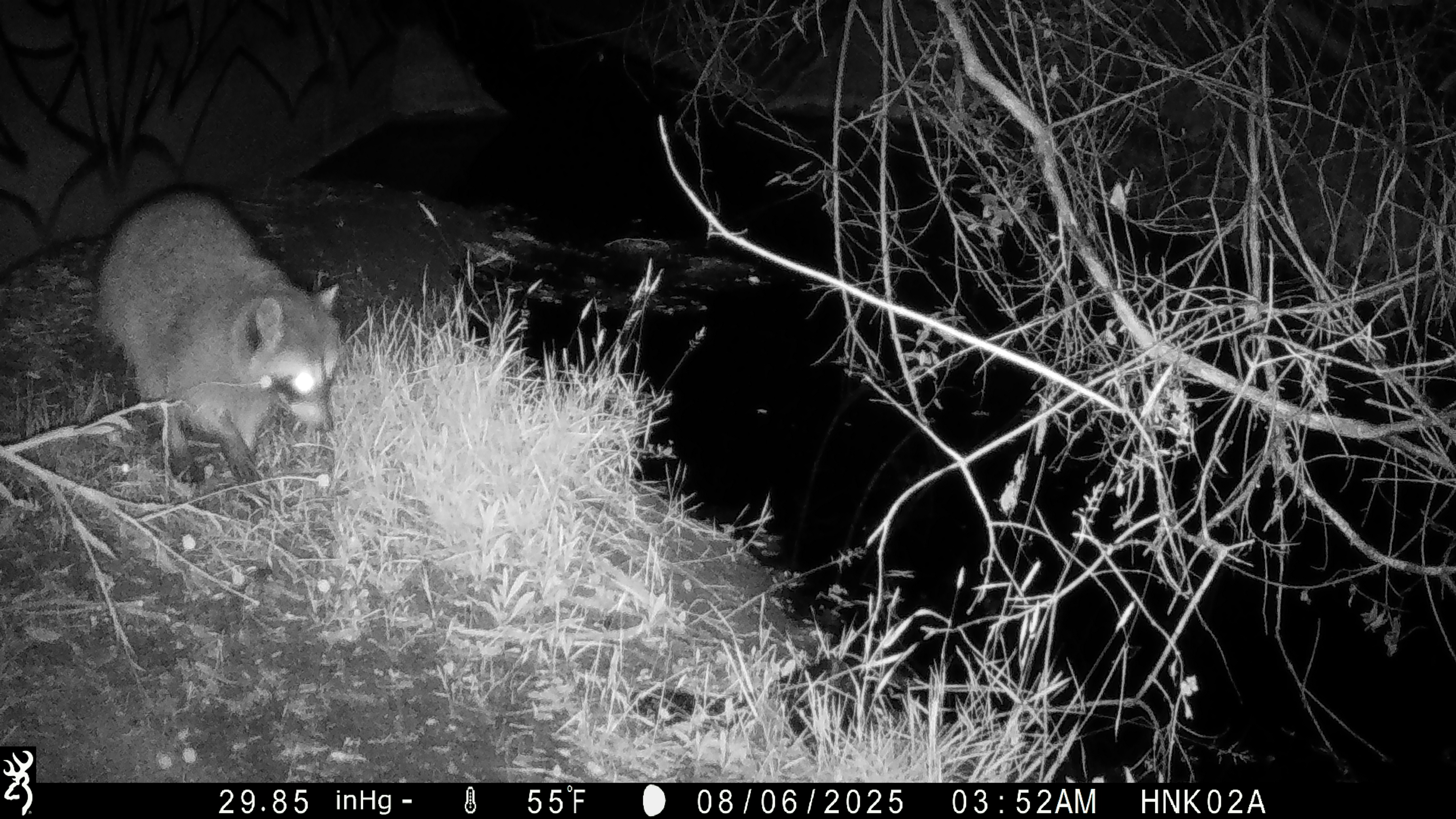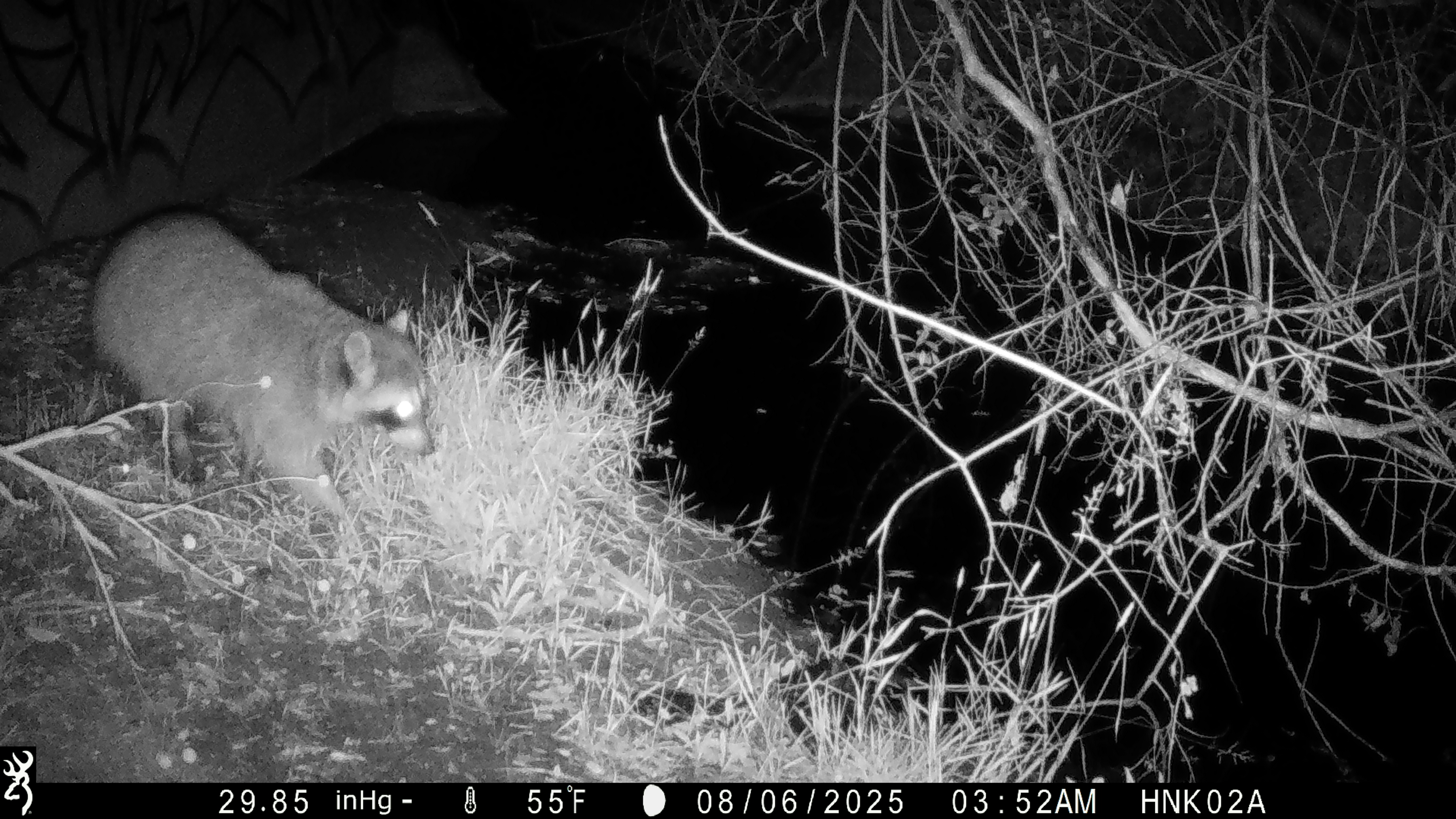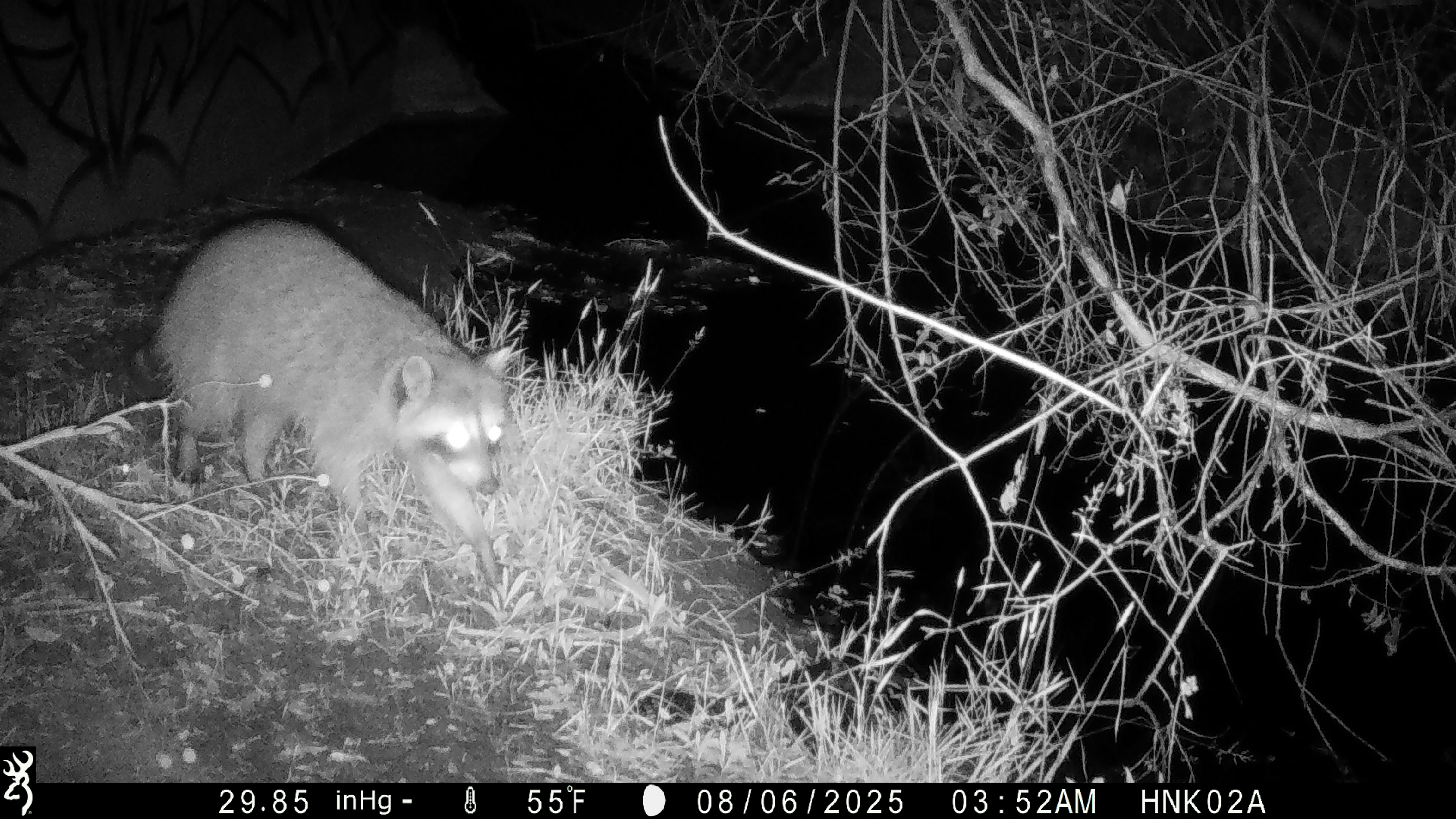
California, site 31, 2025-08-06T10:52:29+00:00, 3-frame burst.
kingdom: Animalia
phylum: Chordata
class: Mammalia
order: Carnivora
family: Procyonidae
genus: Procyon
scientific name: Procyon lotor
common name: raccoon